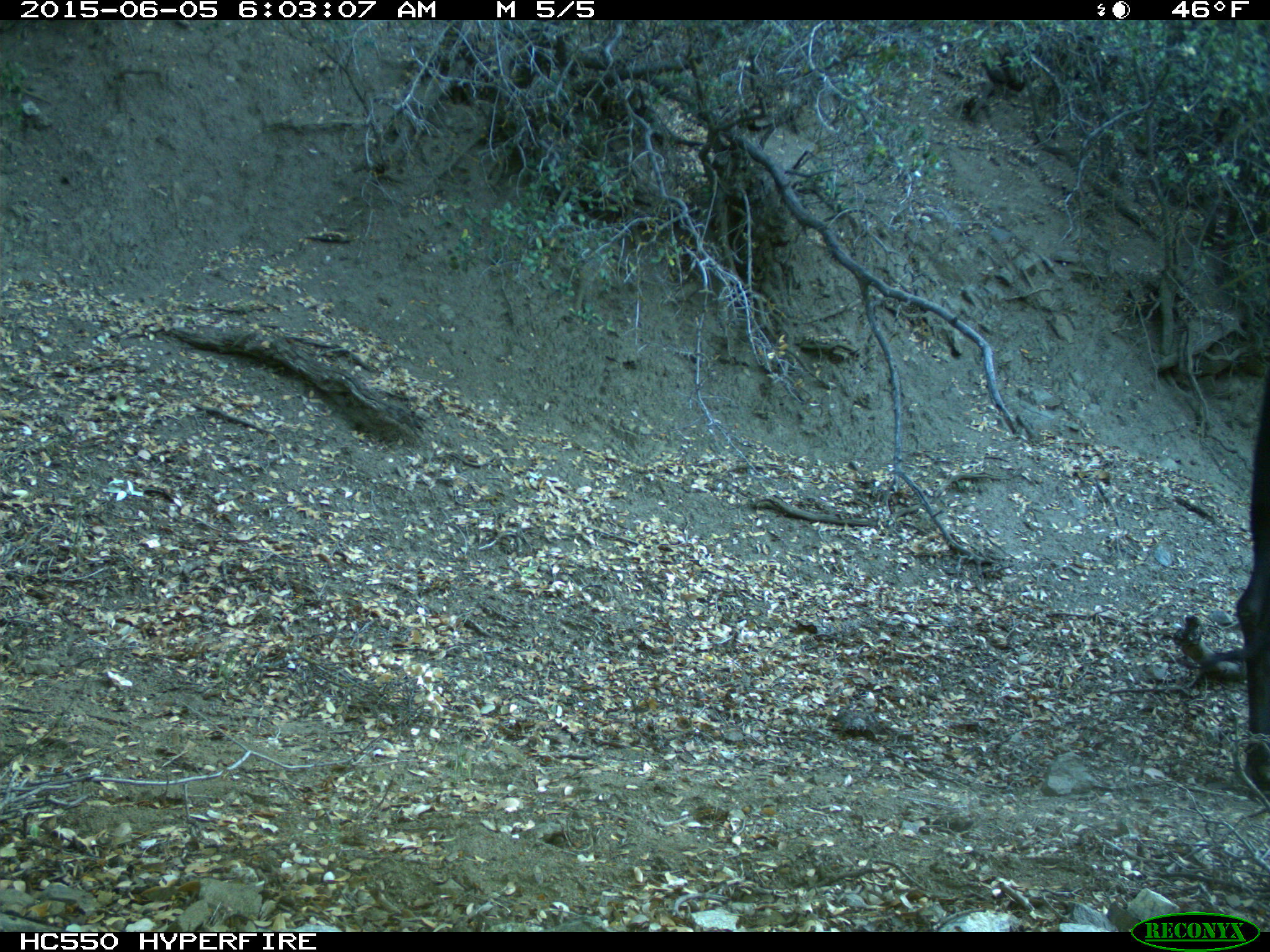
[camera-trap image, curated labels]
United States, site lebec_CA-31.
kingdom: Animalia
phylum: Chordata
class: Mammalia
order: Artiodactyla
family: Bovidae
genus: Bos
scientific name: Bos taurus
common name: domestic cow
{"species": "Bos taurus (domestic cow)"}